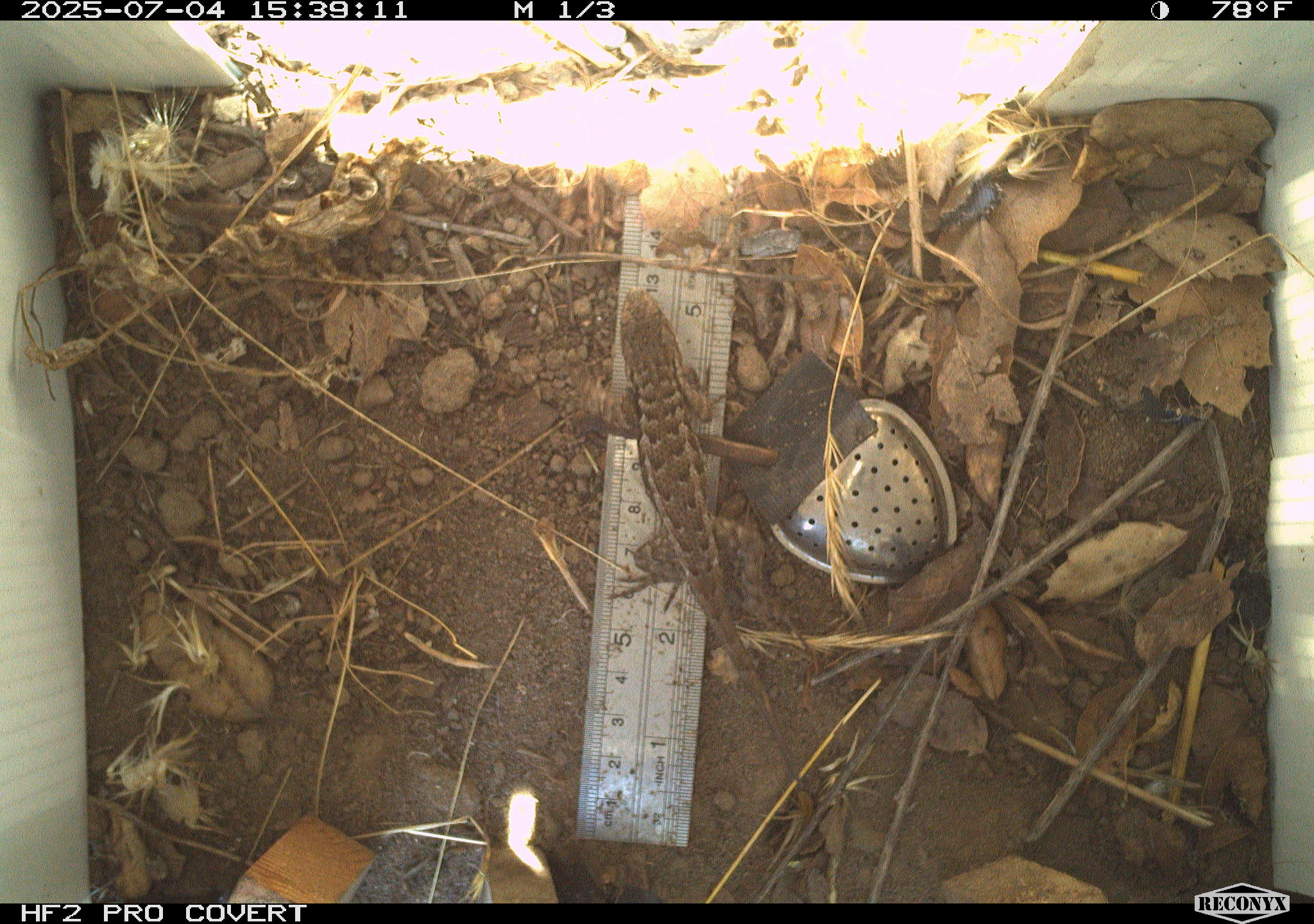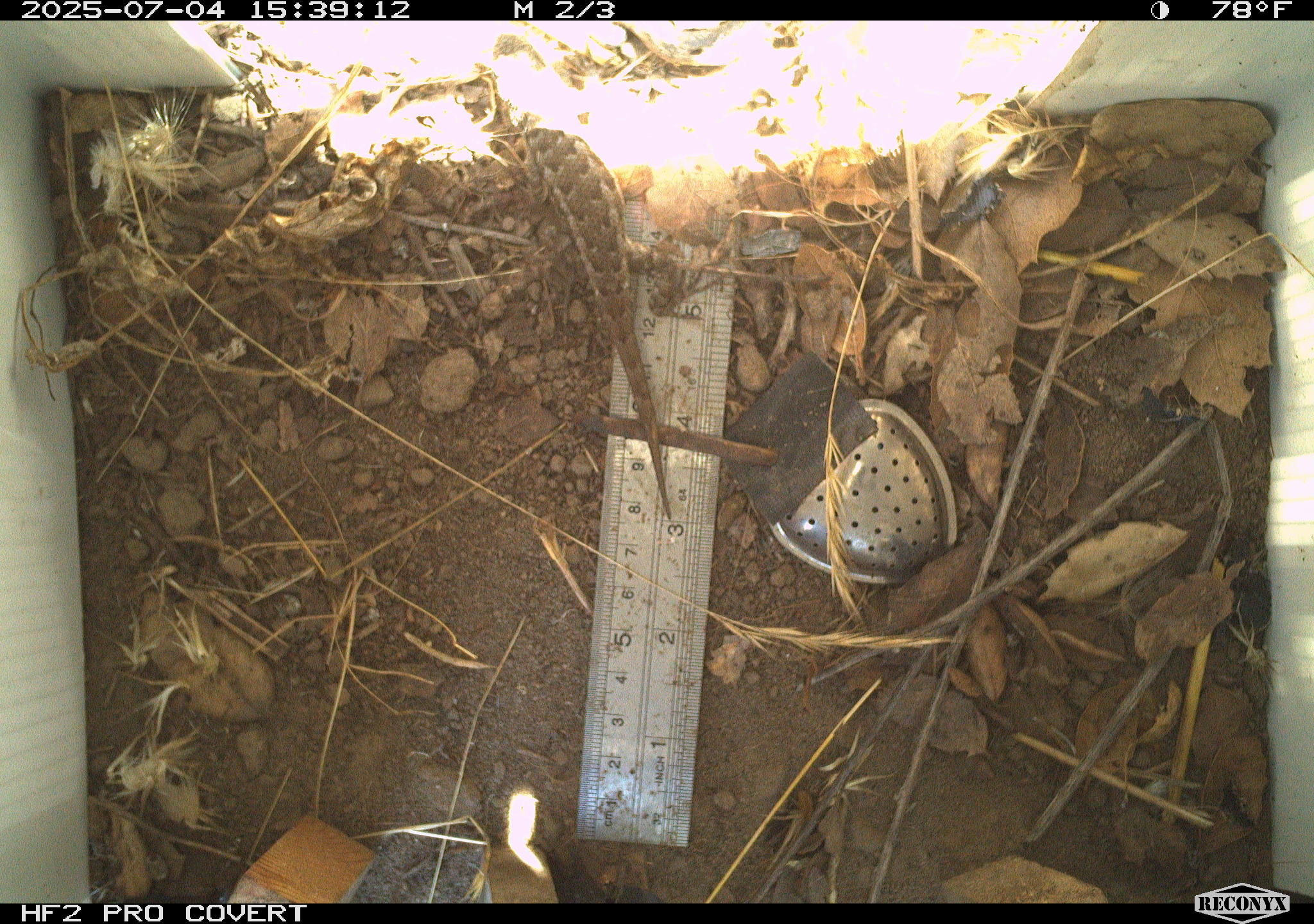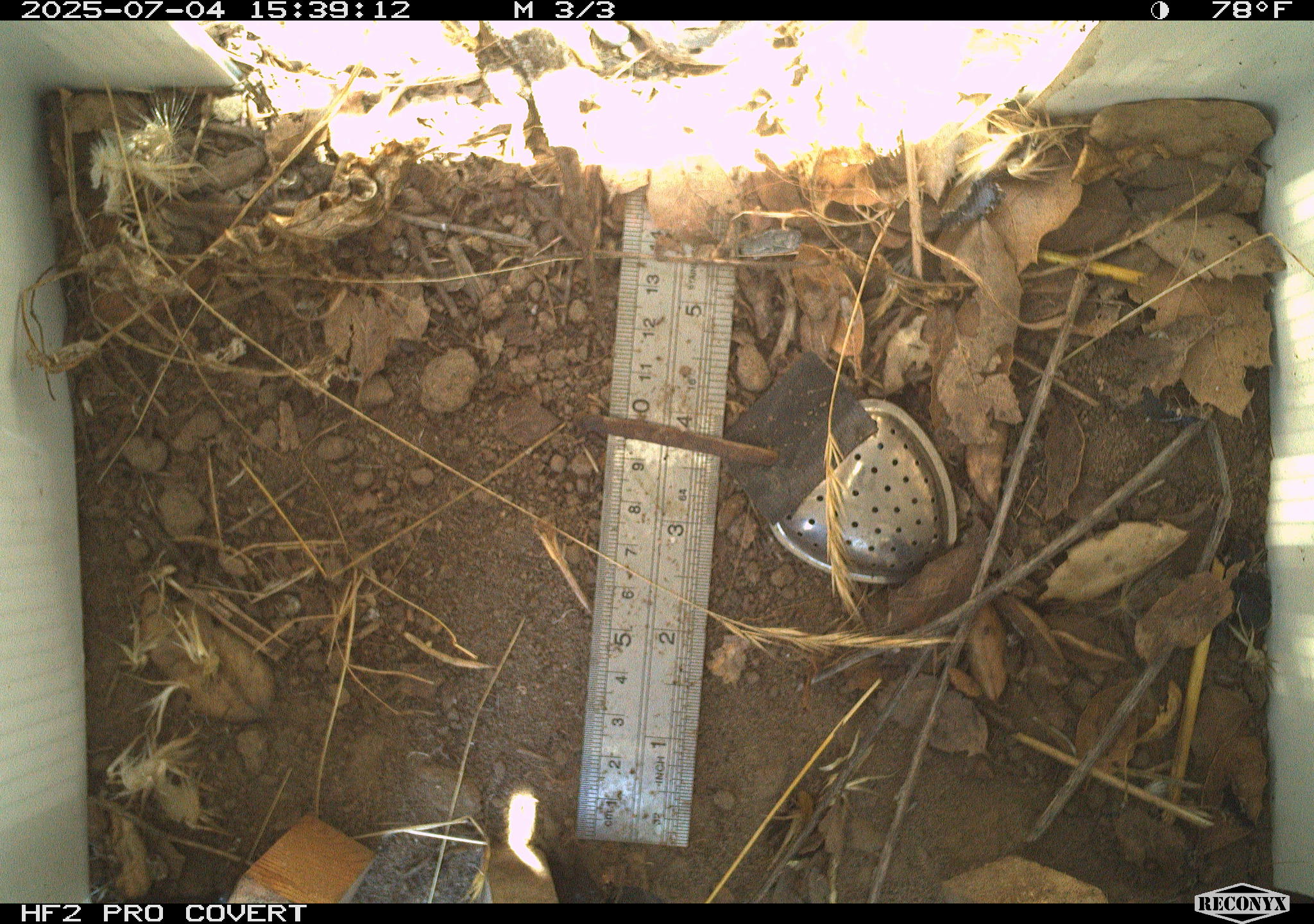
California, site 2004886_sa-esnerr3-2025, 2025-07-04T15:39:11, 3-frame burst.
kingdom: Animalia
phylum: Chordata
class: Reptilia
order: Squamata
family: Phrynosomatidae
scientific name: Phrynosomatidae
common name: north american spiny lizards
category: sceloporus/uta species